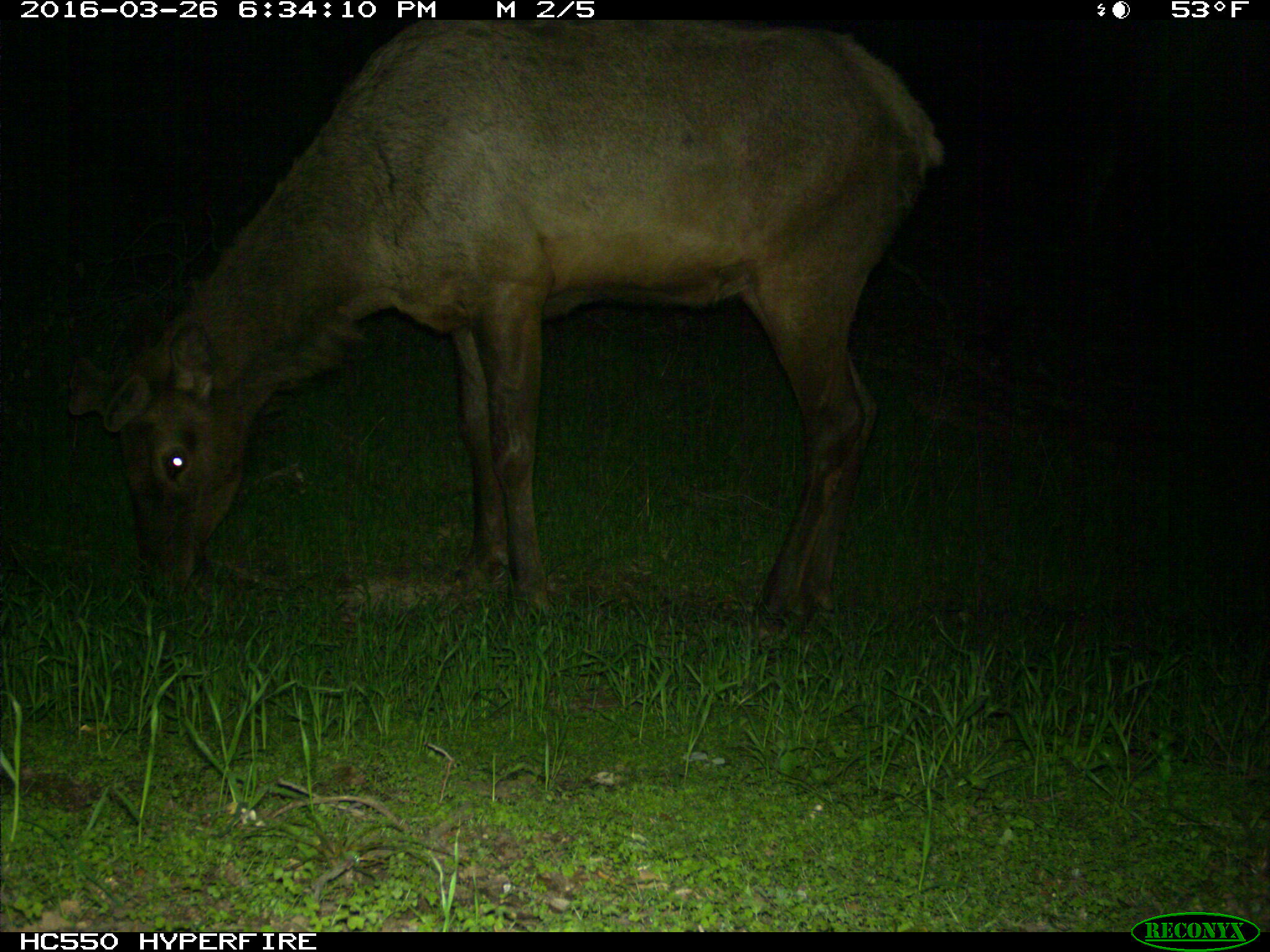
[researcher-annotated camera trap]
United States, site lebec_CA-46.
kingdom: Animalia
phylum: Chordata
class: Mammalia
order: Artiodactyla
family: Cervidae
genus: Cervus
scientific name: Cervus canadensis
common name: elk